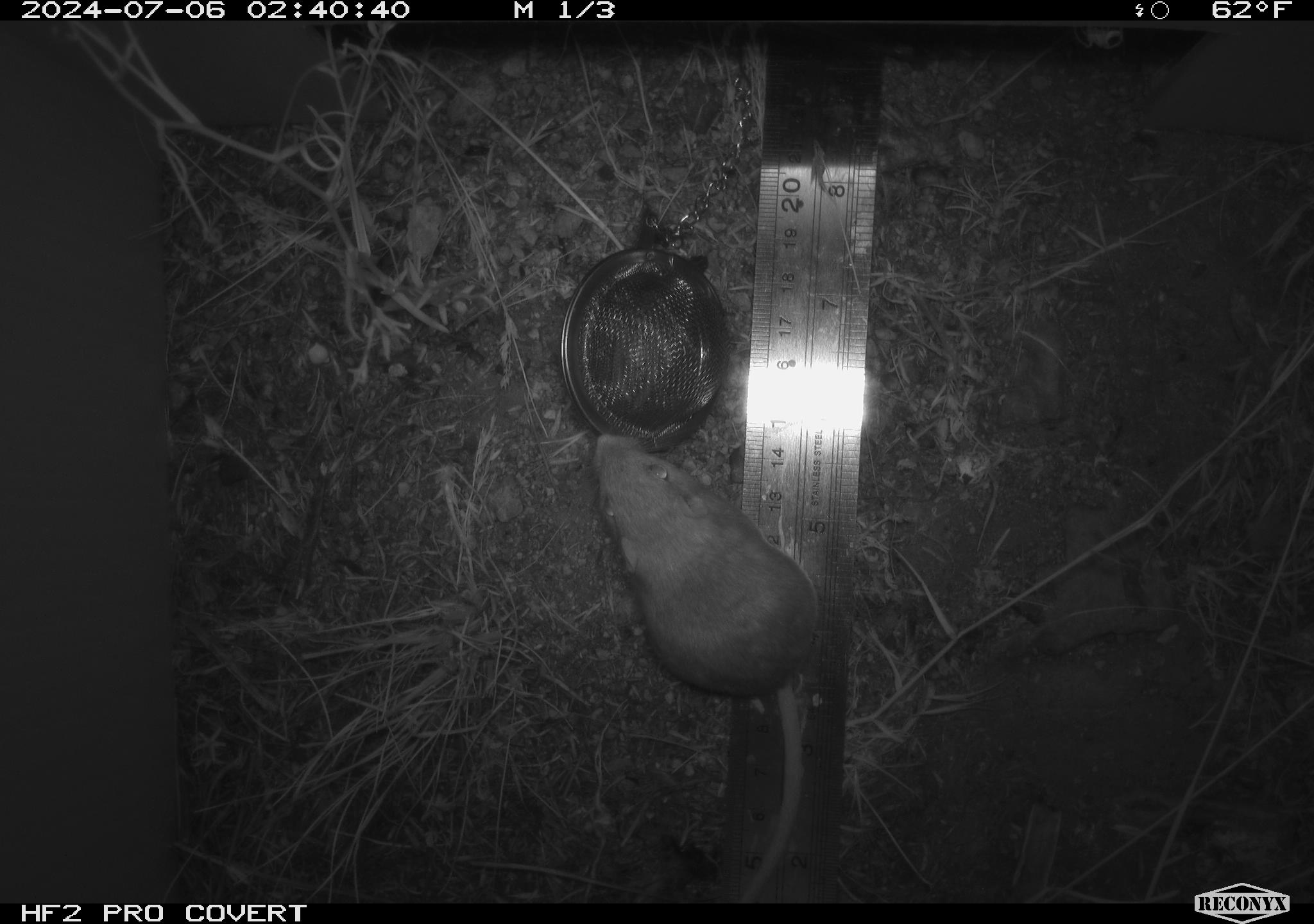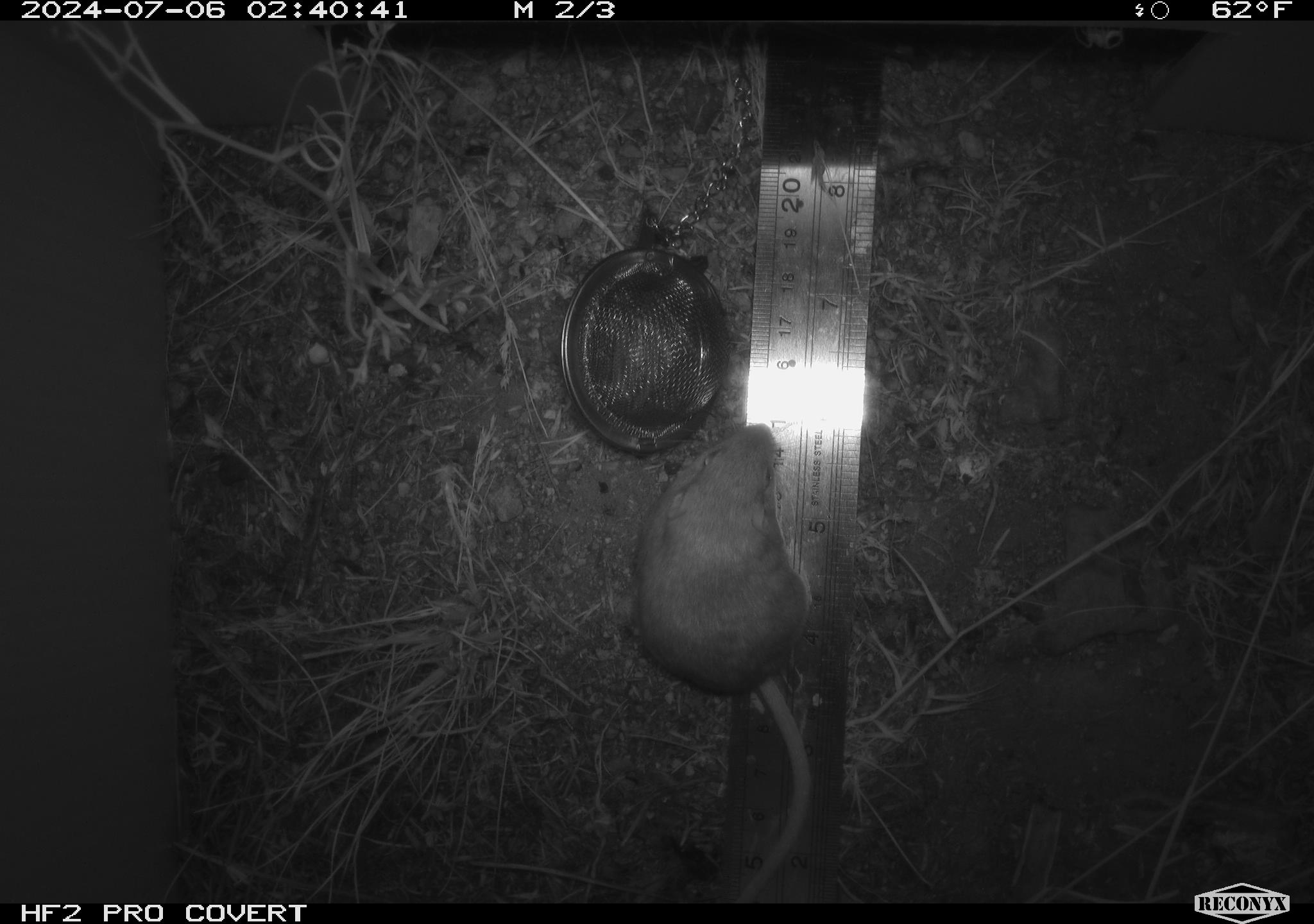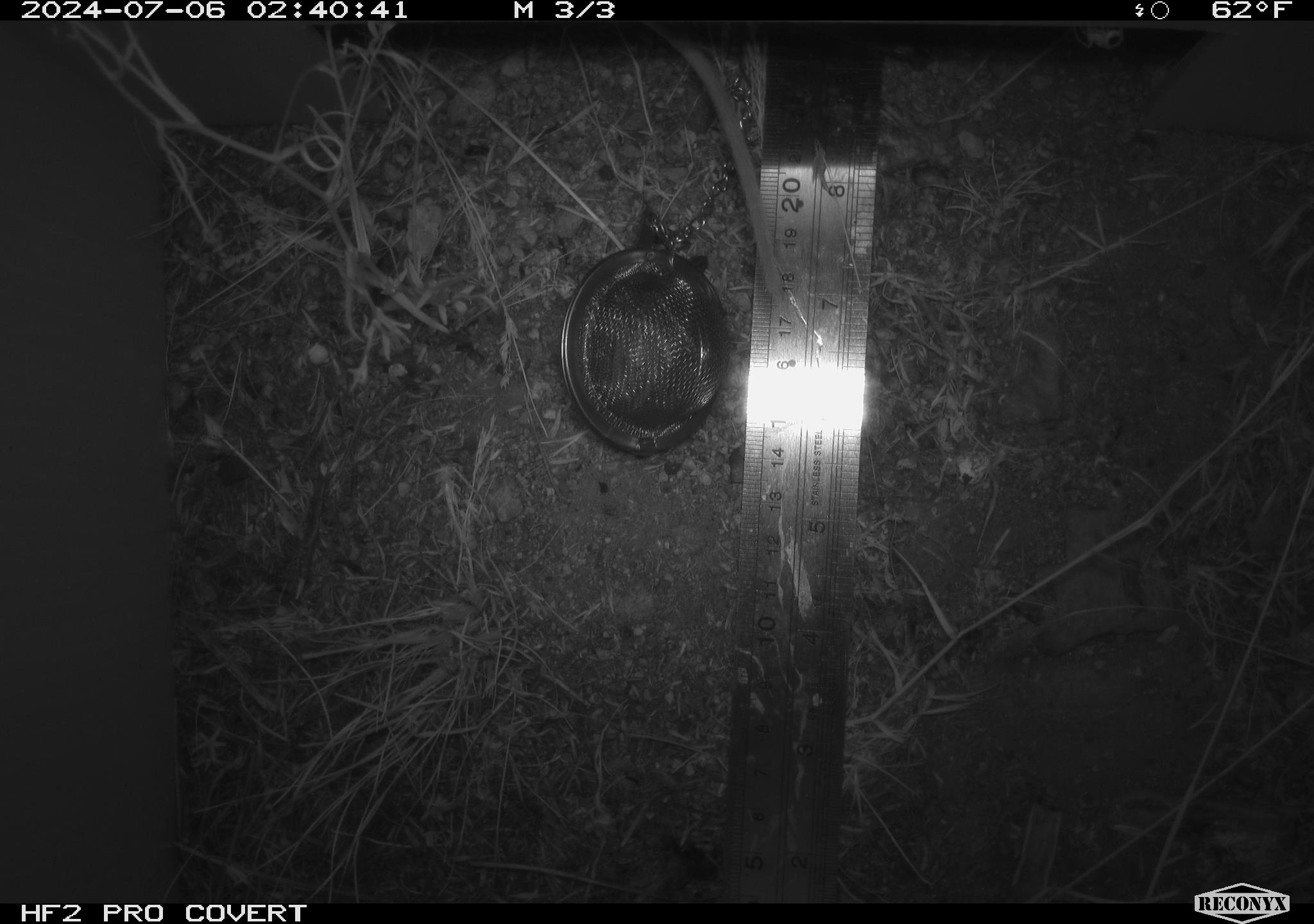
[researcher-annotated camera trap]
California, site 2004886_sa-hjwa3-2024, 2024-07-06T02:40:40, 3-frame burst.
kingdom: Animalia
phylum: Chordata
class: Mammalia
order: Rodentia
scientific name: Rodentia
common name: rodent